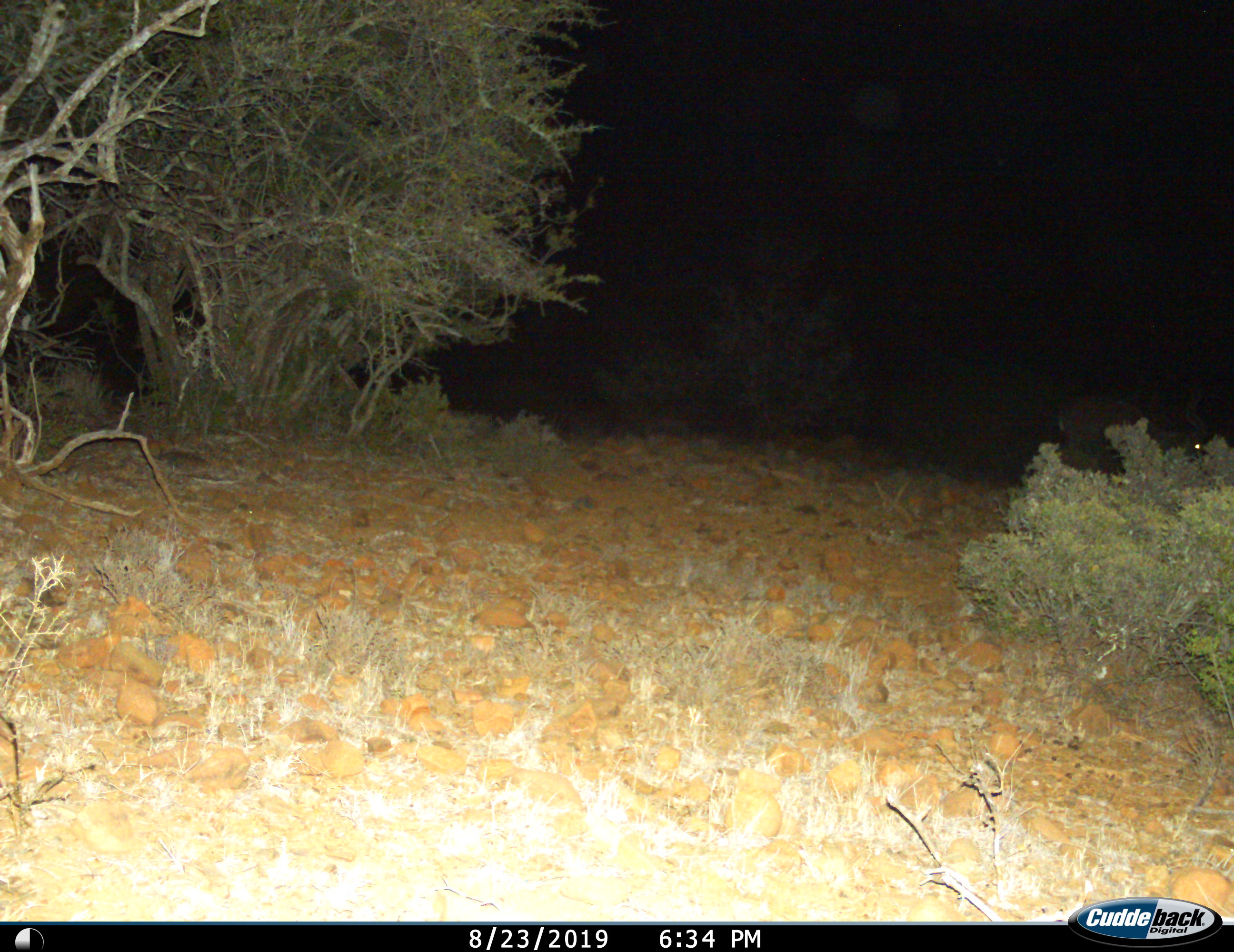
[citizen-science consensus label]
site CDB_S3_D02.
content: unidentified animal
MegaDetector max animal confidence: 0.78